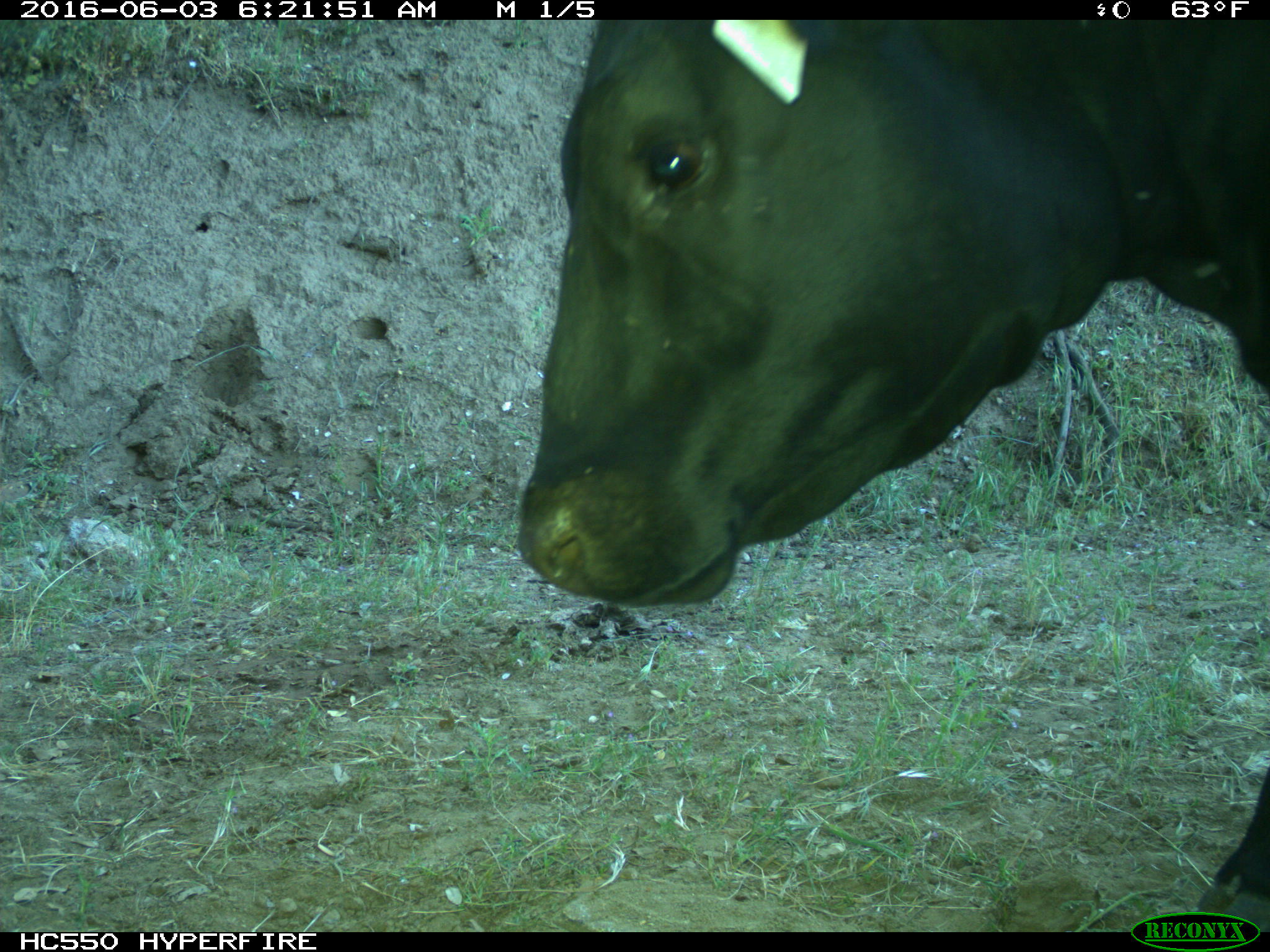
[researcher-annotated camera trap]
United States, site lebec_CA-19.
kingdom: Animalia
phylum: Chordata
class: Mammalia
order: Artiodactyla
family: Bovidae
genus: Bos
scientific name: Bos taurus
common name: domestic cow